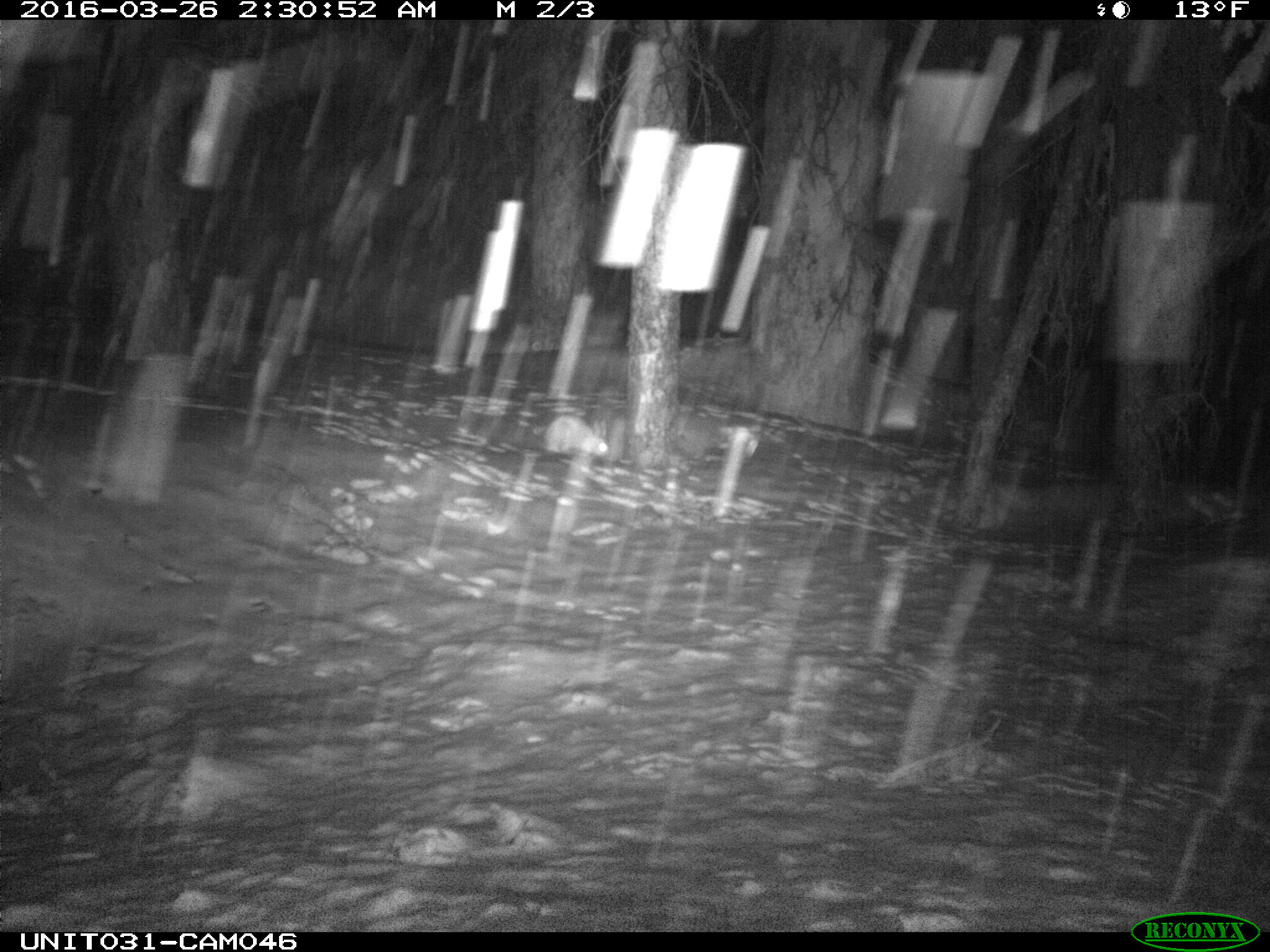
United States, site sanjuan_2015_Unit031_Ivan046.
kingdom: Animalia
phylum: Chordata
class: Mammalia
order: Lagomorpha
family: Leporidae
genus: Lepus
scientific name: Lepus americanus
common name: snowshoe hare